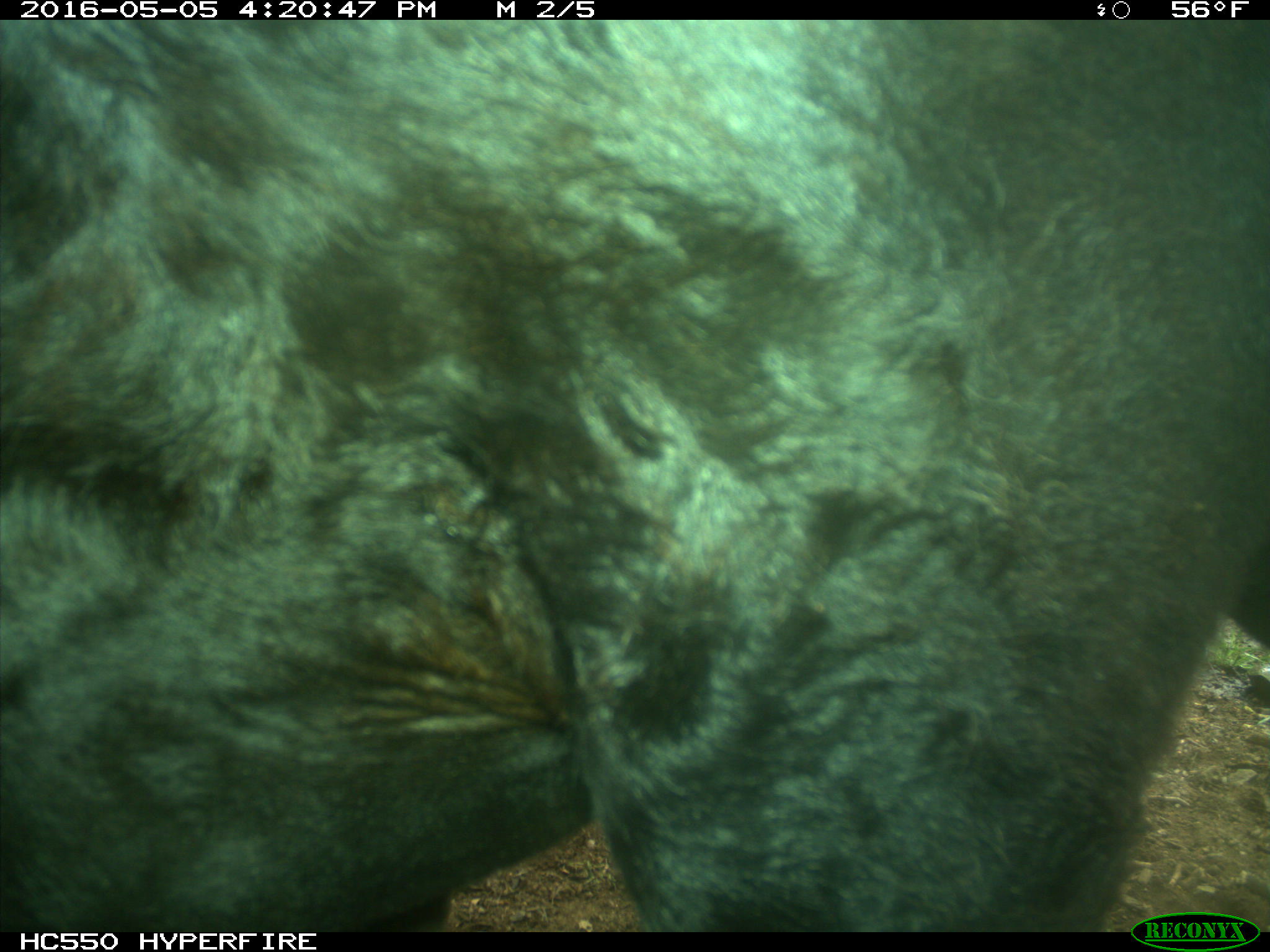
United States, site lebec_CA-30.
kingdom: Animalia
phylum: Chordata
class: Mammalia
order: Artiodactyla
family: Bovidae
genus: Bos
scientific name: Bos taurus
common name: domestic cow